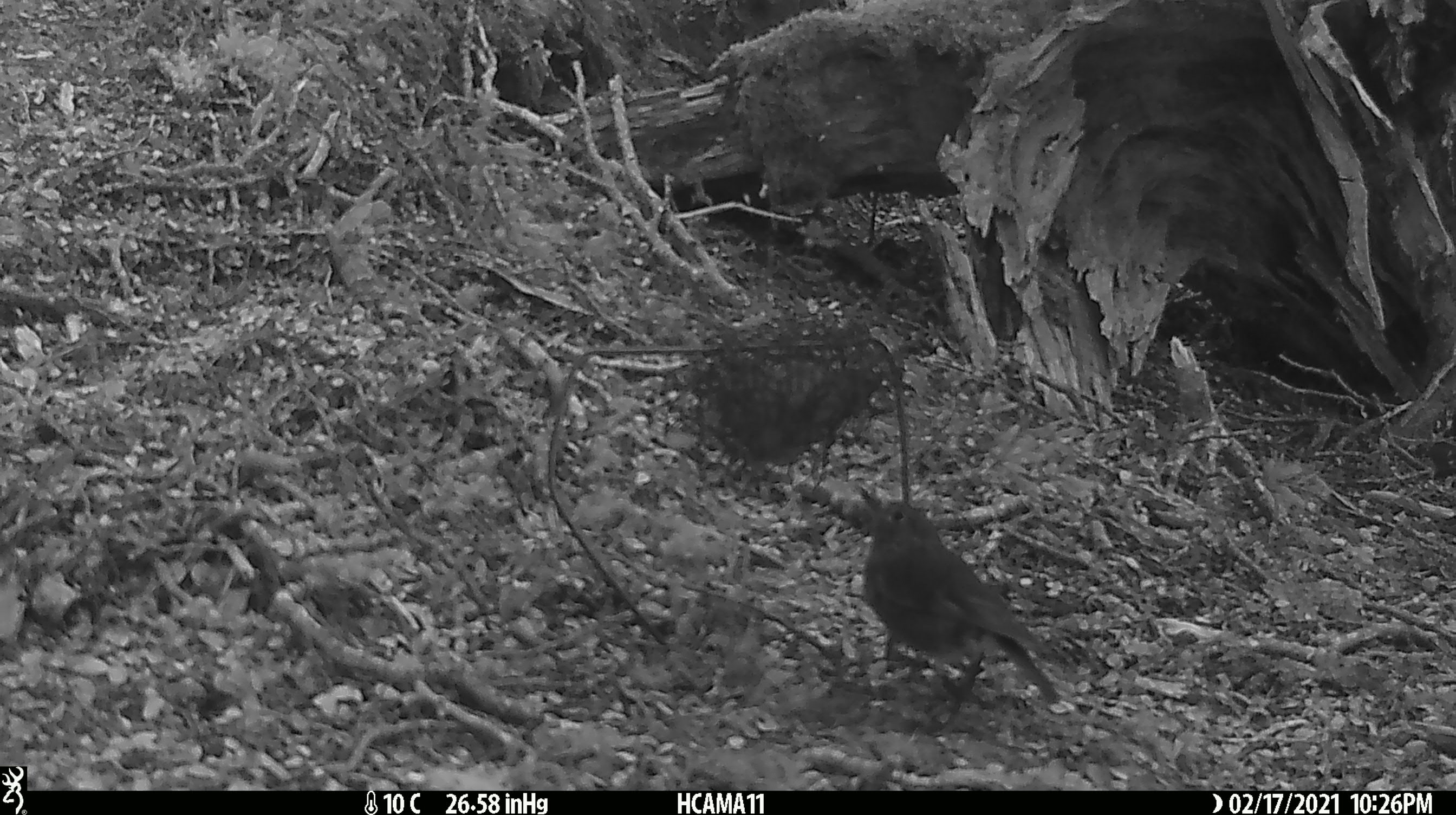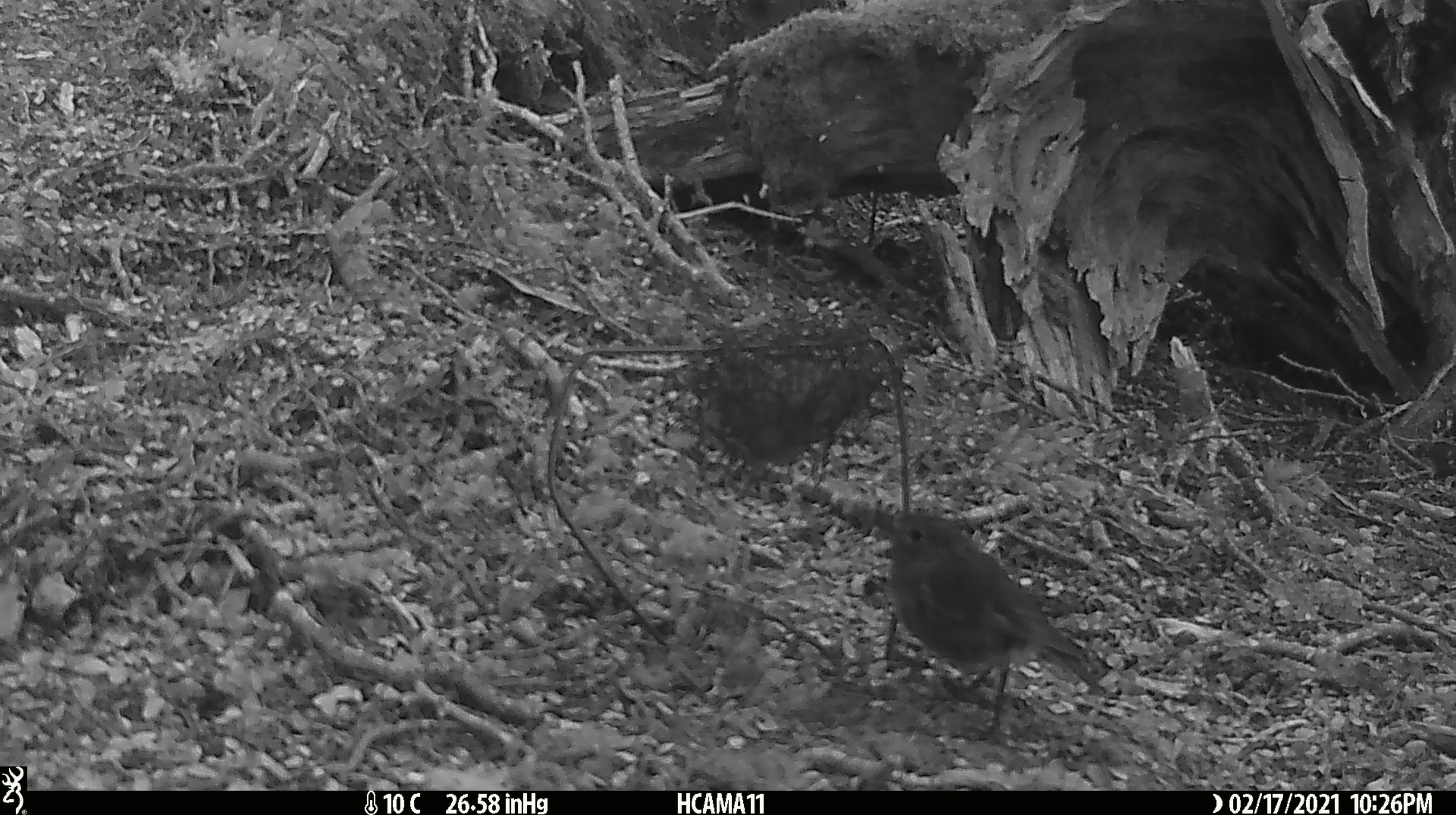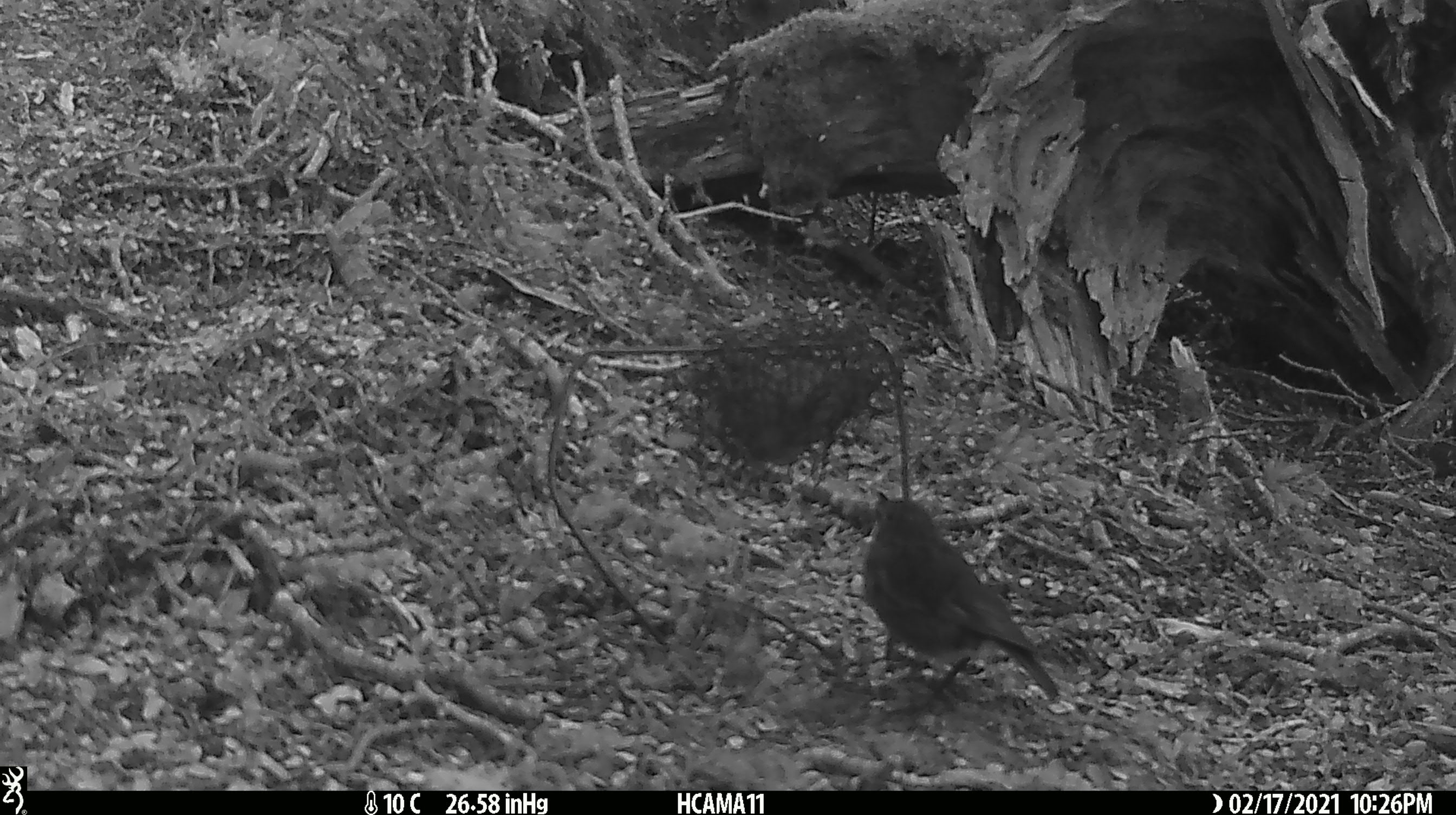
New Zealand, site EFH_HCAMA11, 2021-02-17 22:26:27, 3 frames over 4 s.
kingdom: Animalia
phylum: Chordata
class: Aves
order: Passeriformes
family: Petroicidae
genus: Petroica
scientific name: Petroica australis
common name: new zealand robin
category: robin